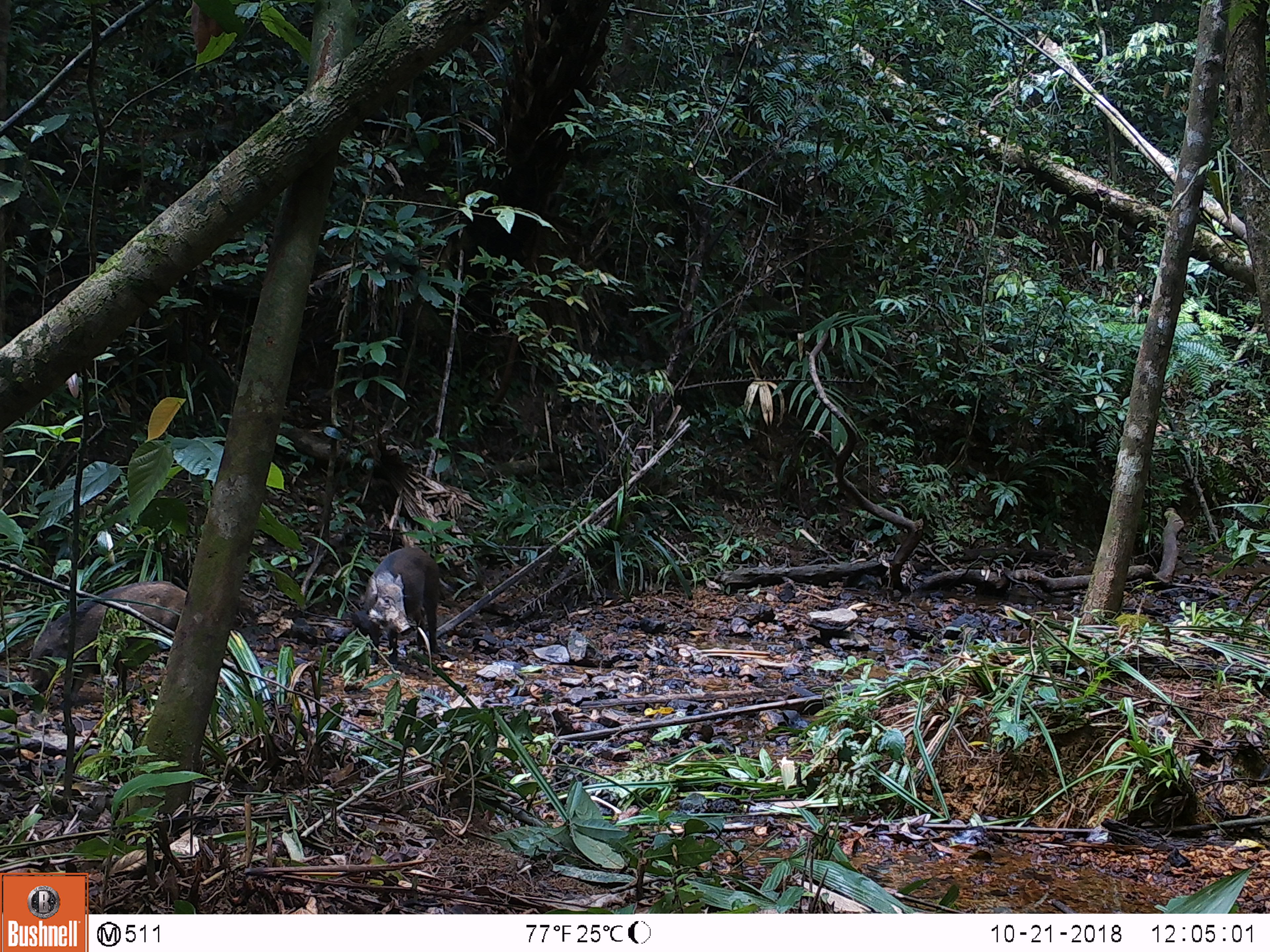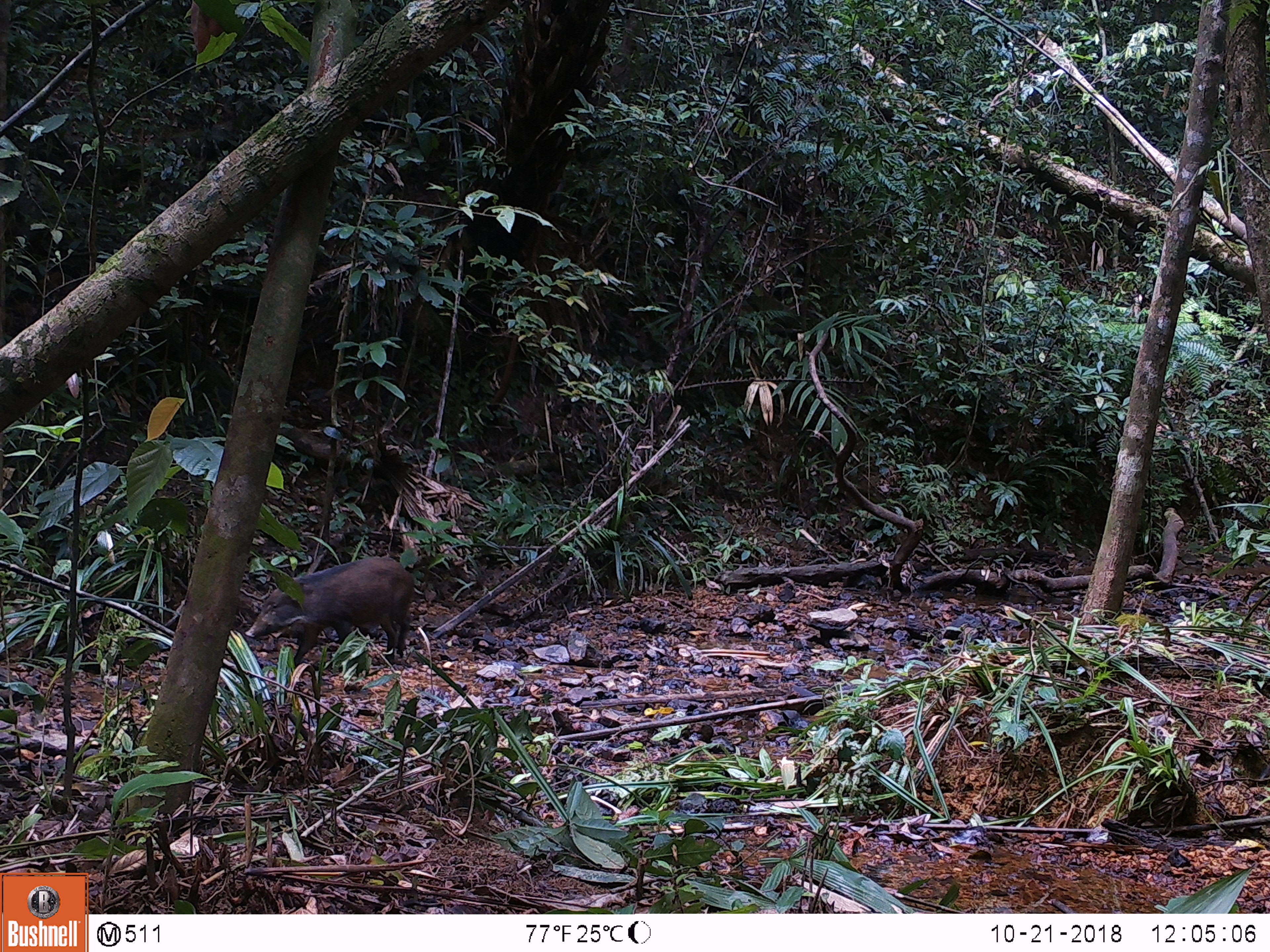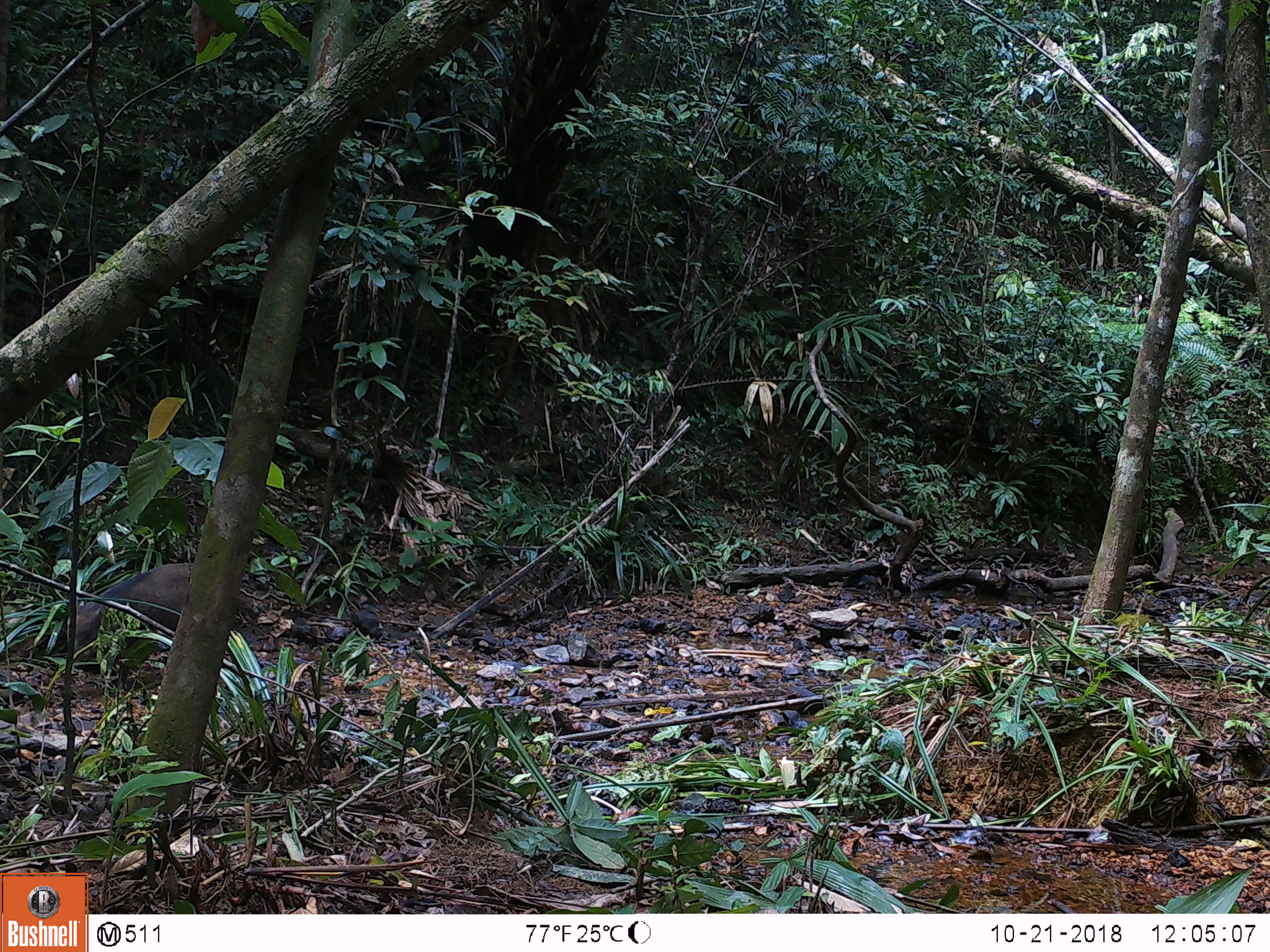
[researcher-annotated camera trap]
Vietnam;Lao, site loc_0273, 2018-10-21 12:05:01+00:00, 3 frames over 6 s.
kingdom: Animalia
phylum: Chordata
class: Mammalia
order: Artiodactyla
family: Suidae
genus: Sus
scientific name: Sus scrofa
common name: eurasian wild pig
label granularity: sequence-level